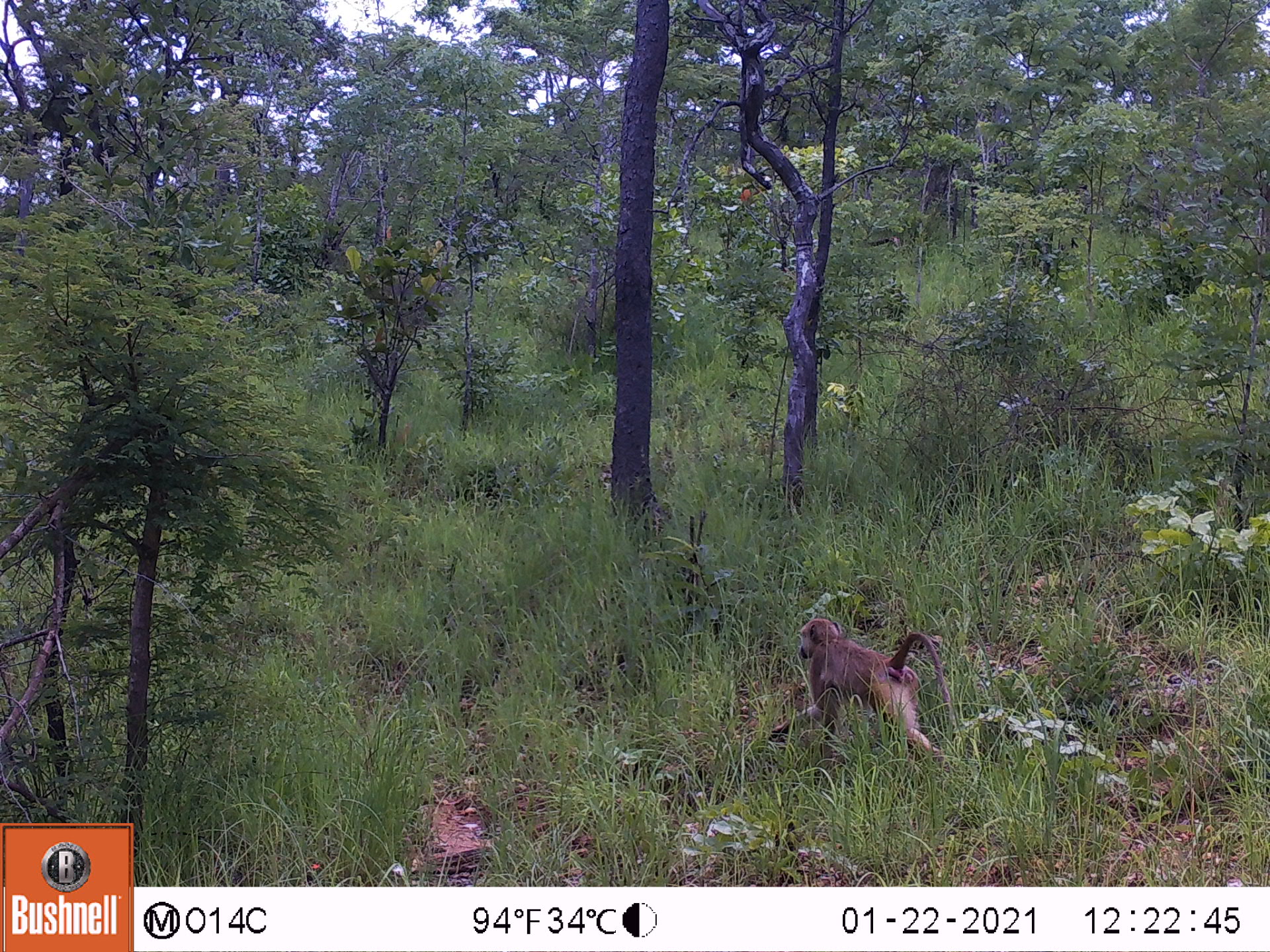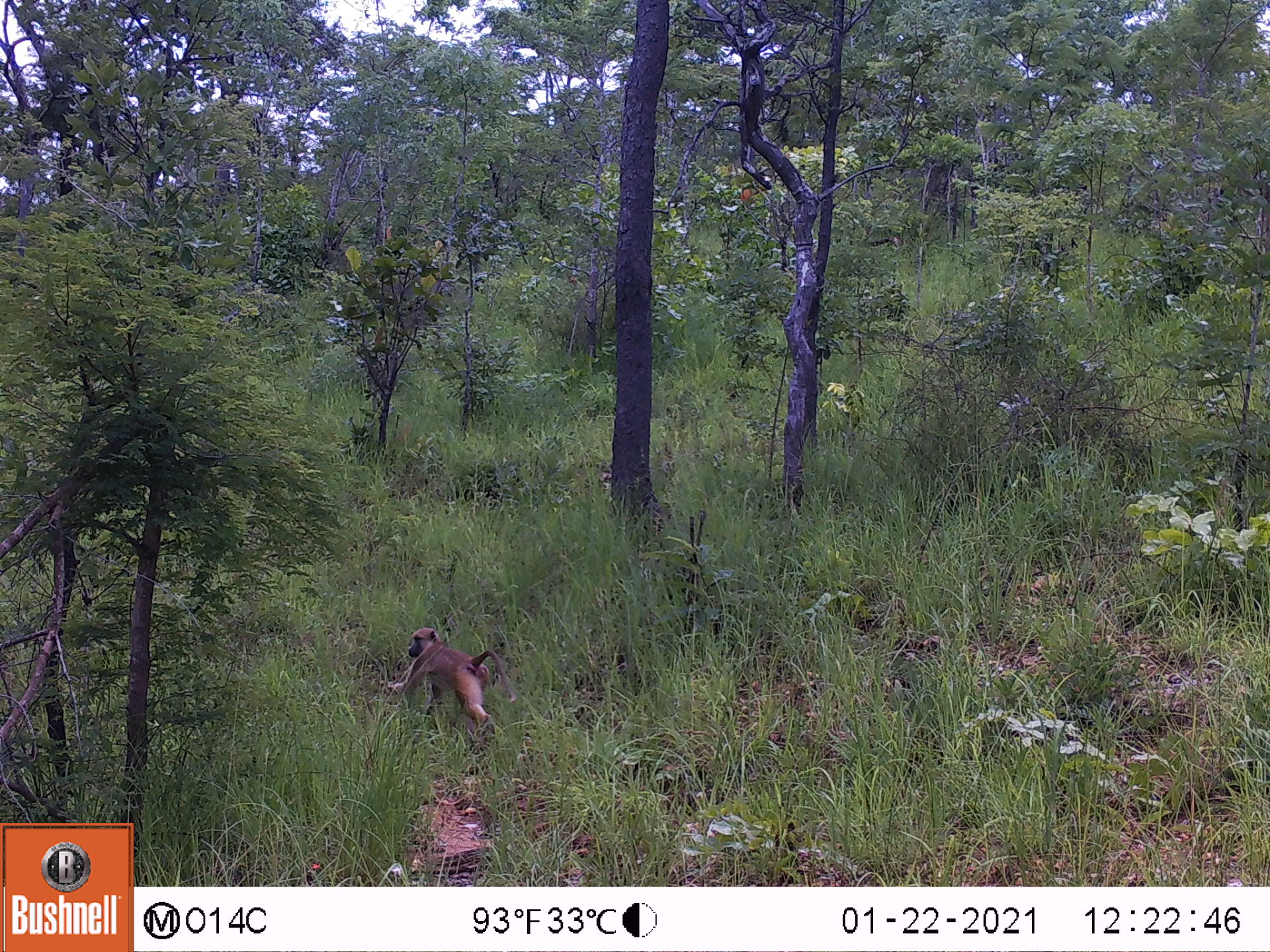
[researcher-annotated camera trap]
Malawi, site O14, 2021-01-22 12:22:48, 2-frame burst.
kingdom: Animalia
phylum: Chordata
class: Mammalia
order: Primates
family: Cercopithecidae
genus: Papio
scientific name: Papio cynocephalus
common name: yellow baboon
Yellow baboon (Papio cynocephalus), count 1.